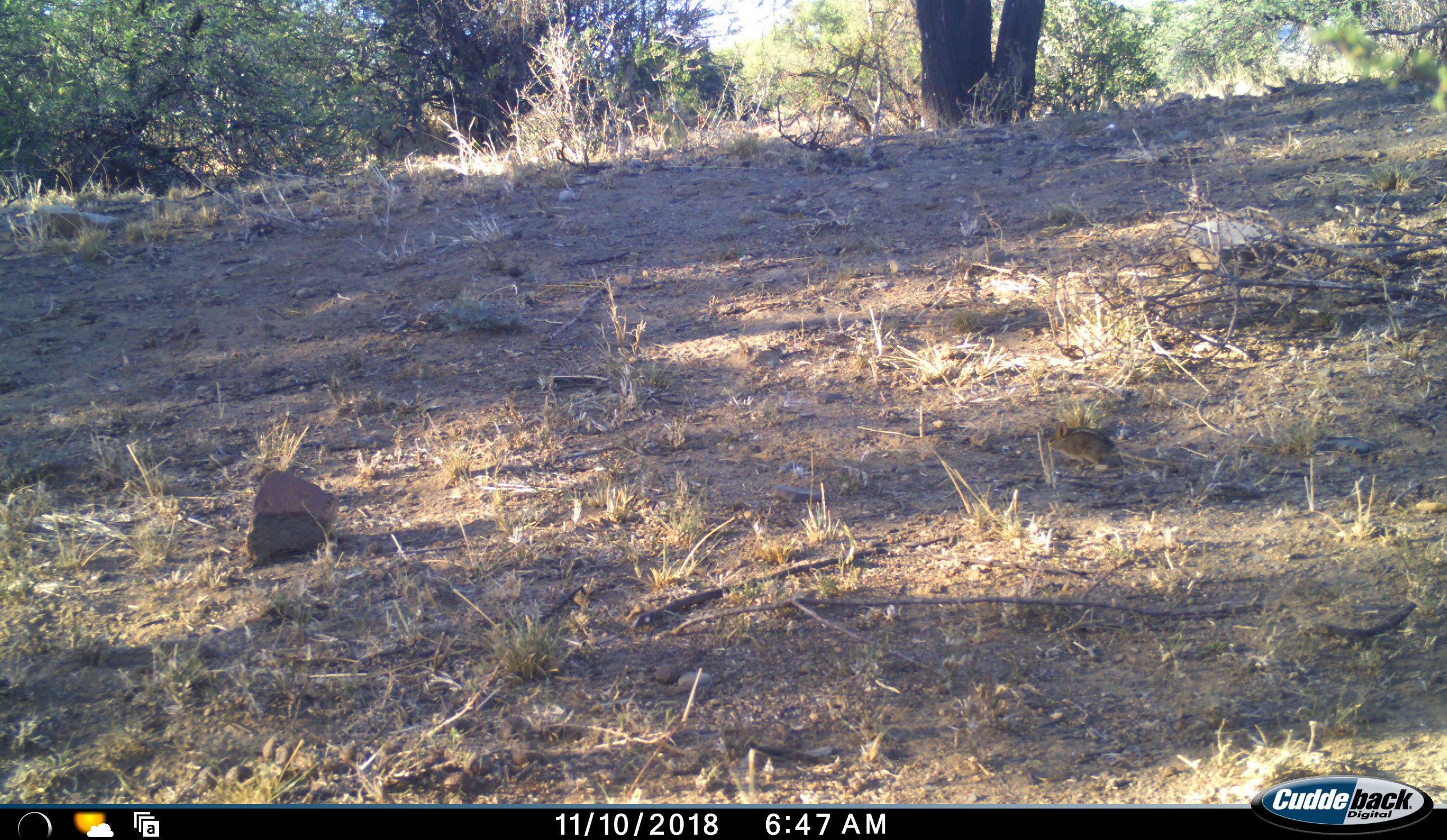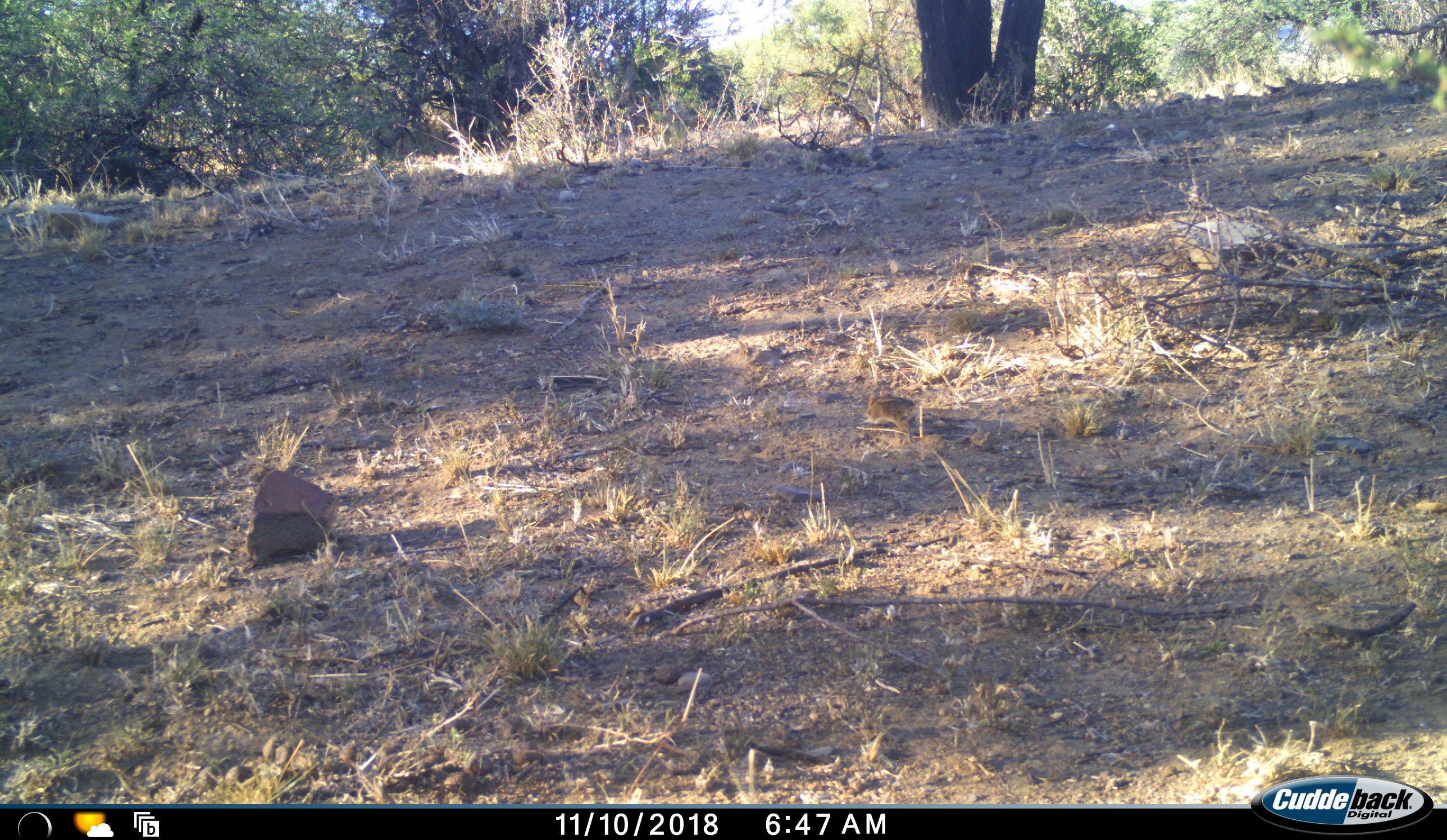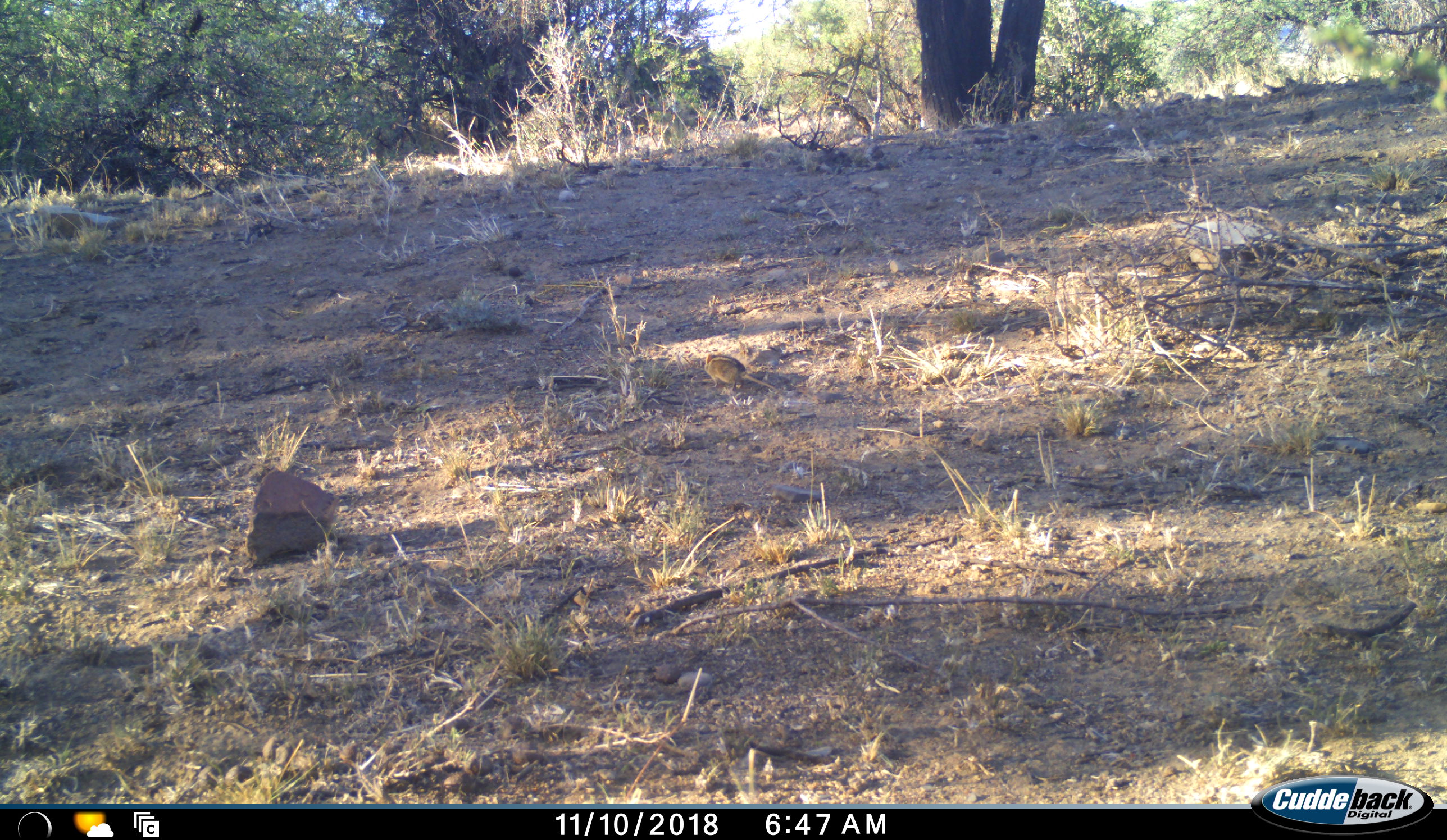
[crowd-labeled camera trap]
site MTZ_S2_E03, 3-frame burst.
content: unidentified animal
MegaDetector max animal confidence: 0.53